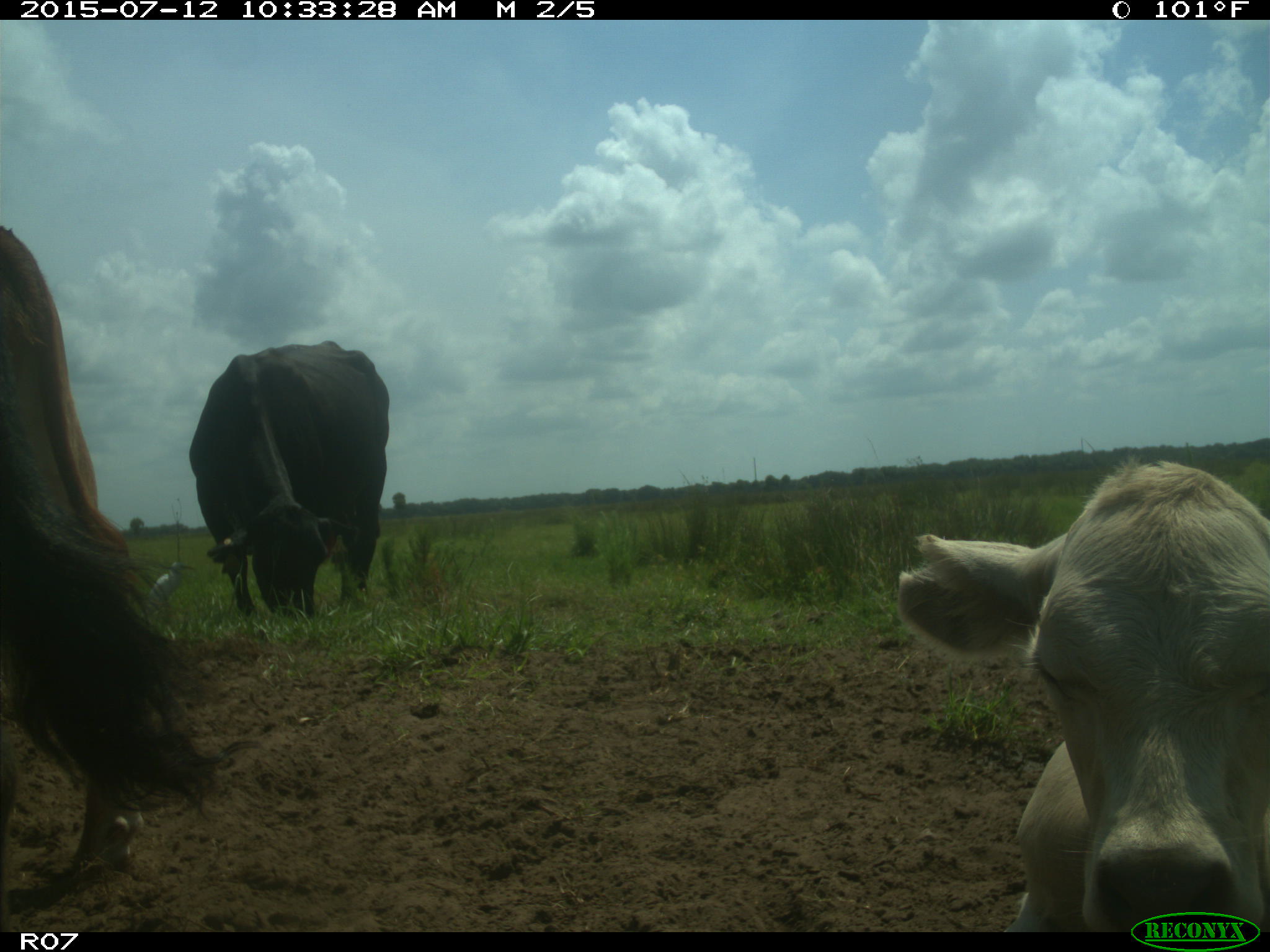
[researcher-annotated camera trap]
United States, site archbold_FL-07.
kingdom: Animalia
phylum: Chordata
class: Mammalia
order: Artiodactyla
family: Bovidae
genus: Bos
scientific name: Bos taurus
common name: domestic cow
Bos taurus (domestic cow).